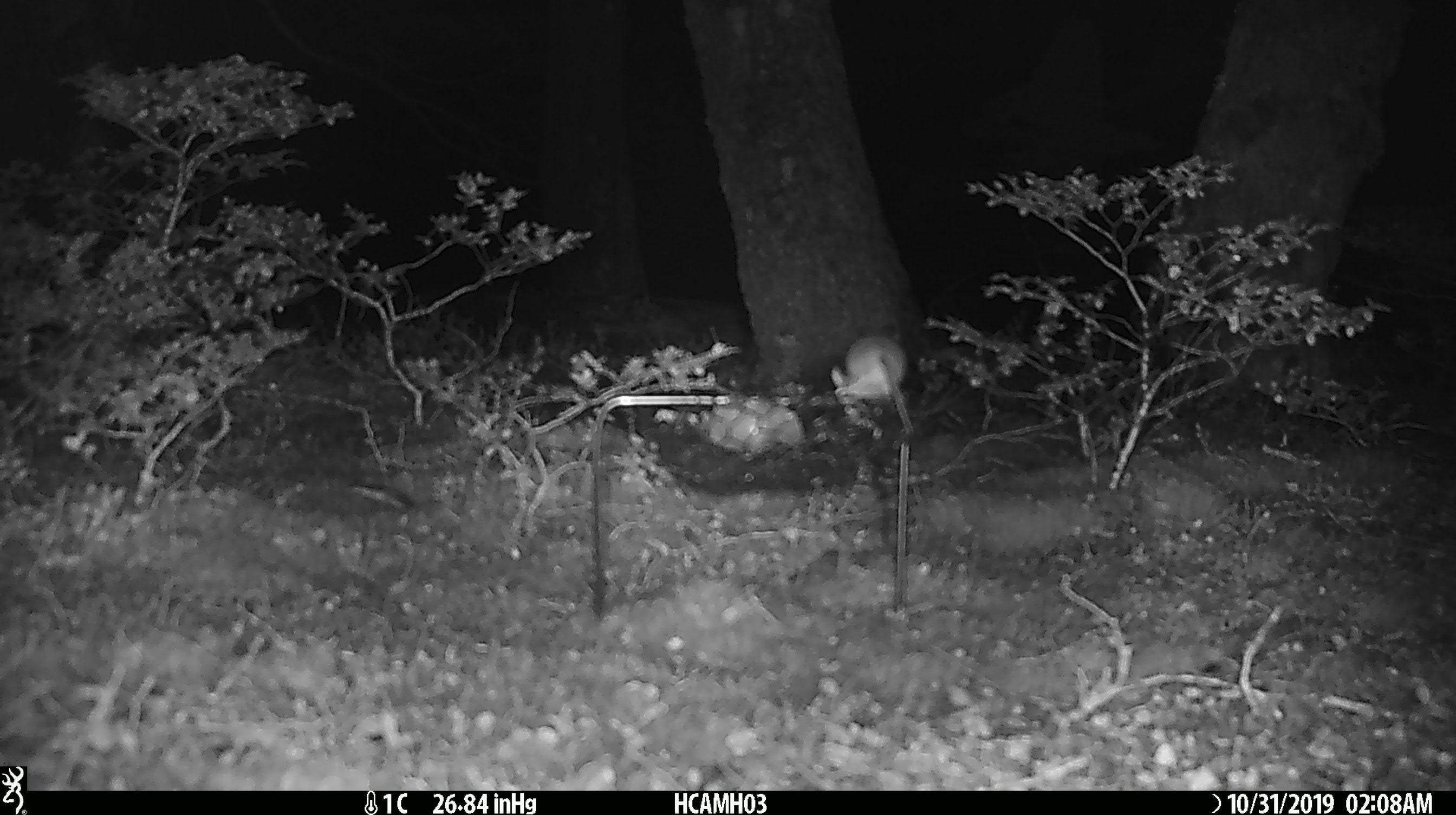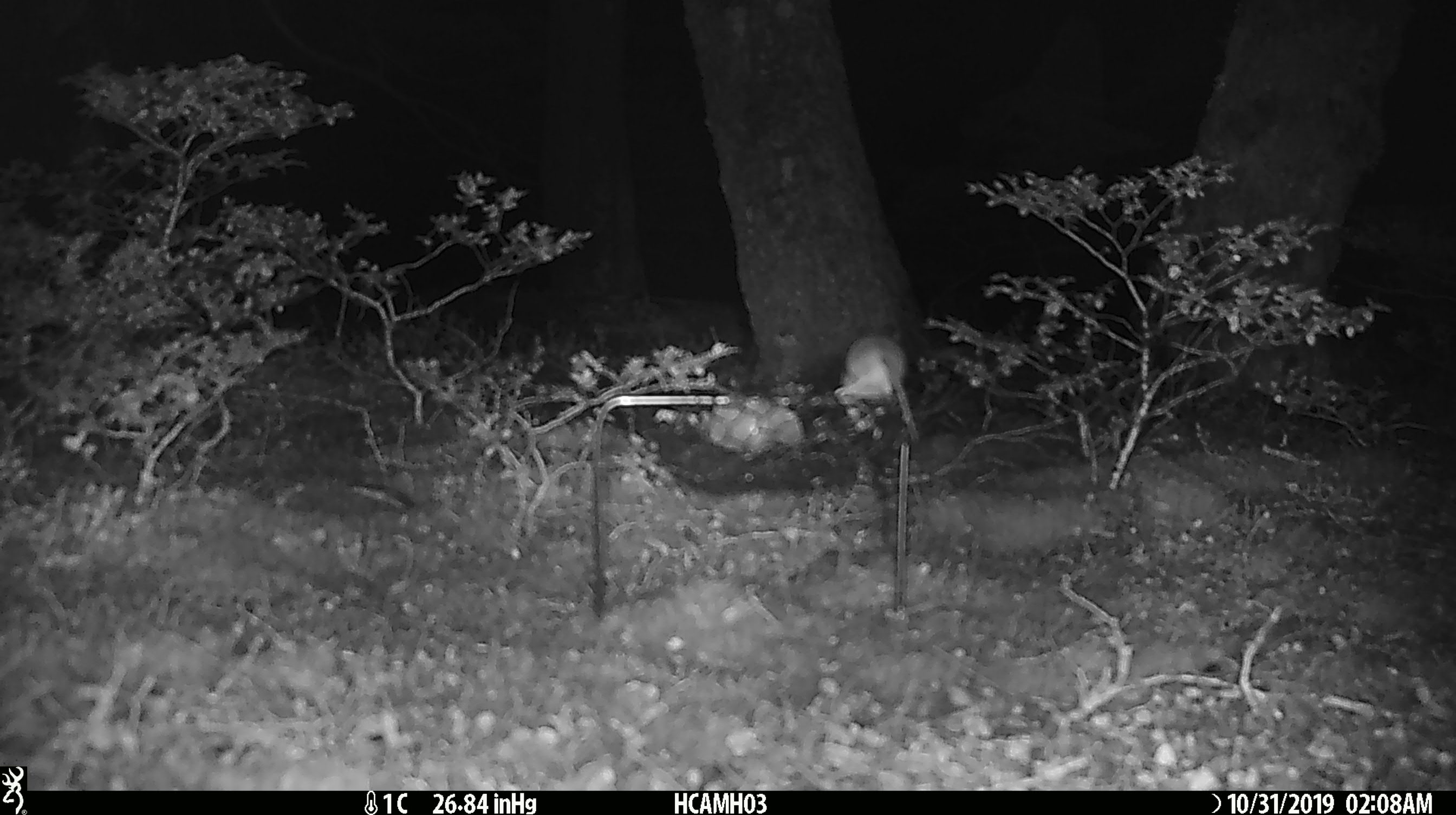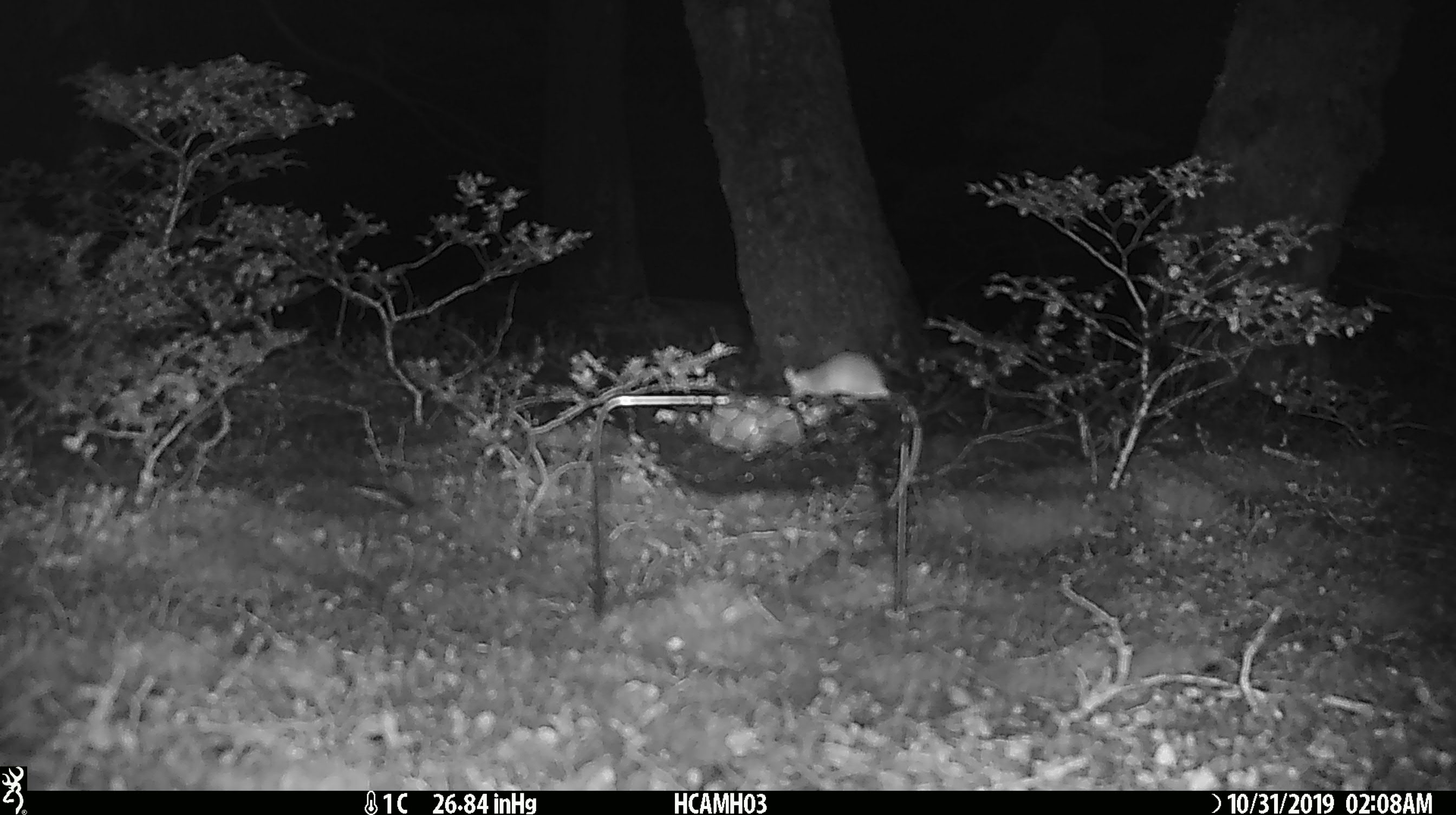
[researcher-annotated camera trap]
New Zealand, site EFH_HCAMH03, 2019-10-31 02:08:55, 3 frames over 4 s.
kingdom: Animalia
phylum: Chordata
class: Mammalia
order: Rodentia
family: Muridae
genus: Mus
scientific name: Mus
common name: mouse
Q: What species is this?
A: Mouse (Mus).